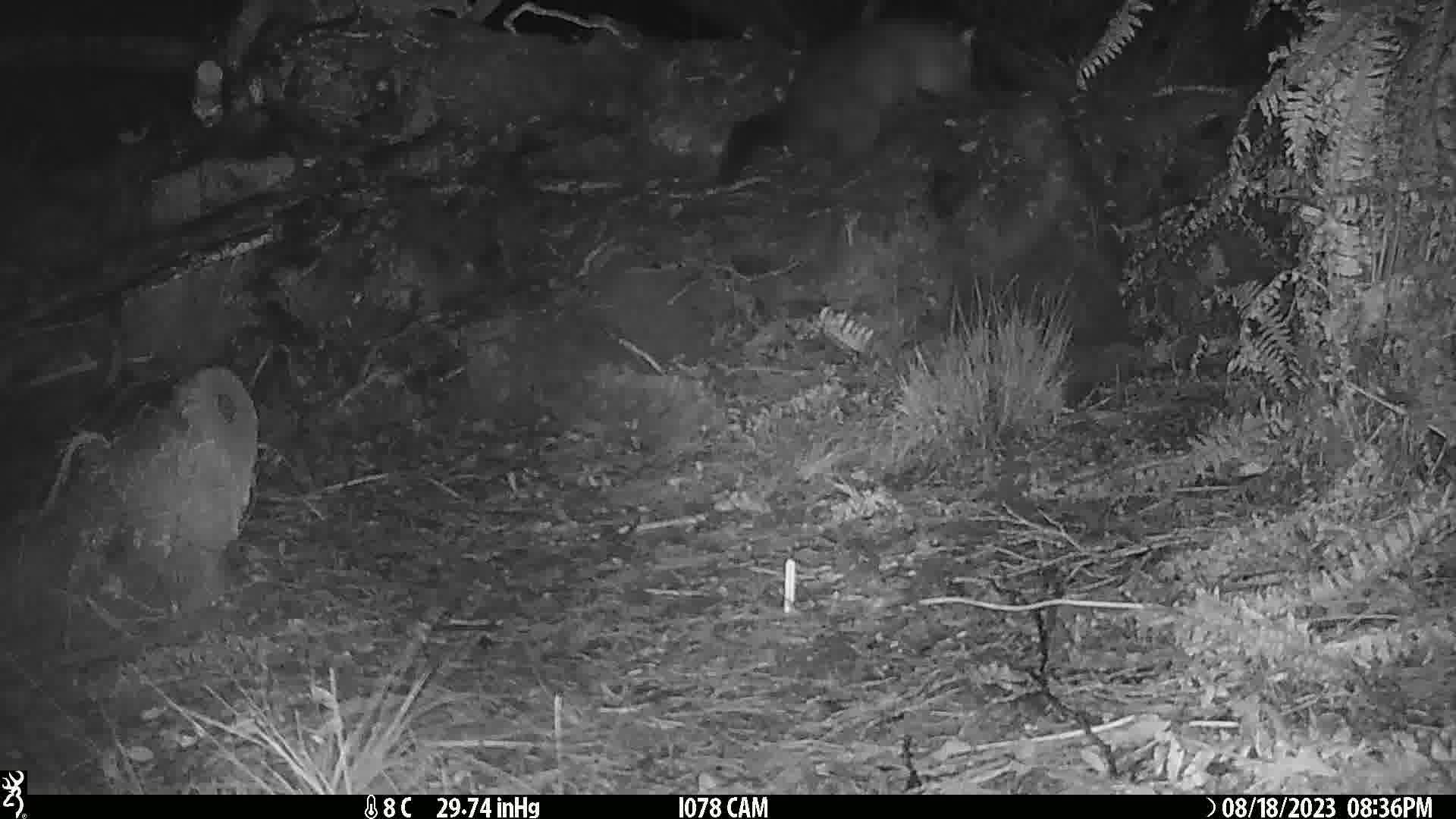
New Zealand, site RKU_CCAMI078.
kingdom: Animalia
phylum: Chordata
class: Mammalia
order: Diprotodontia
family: Phalangeridae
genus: Trichosurus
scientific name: Trichosurus vulpecula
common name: common brushtail possum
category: possum